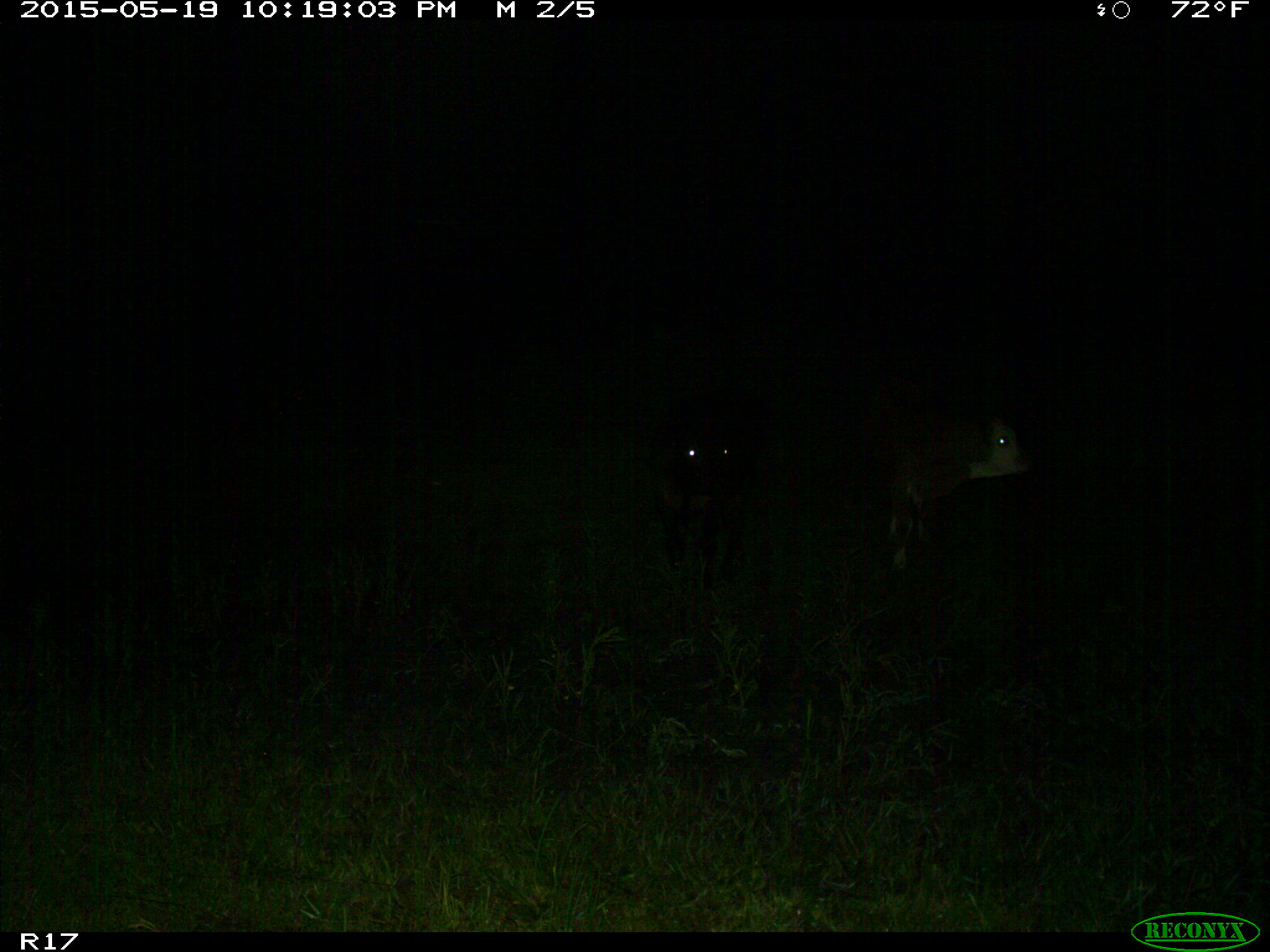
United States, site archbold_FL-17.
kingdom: Animalia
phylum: Chordata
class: Mammalia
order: Artiodactyla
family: Bovidae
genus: Bos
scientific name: Bos taurus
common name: domestic cow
Bos taurus (domestic cow).